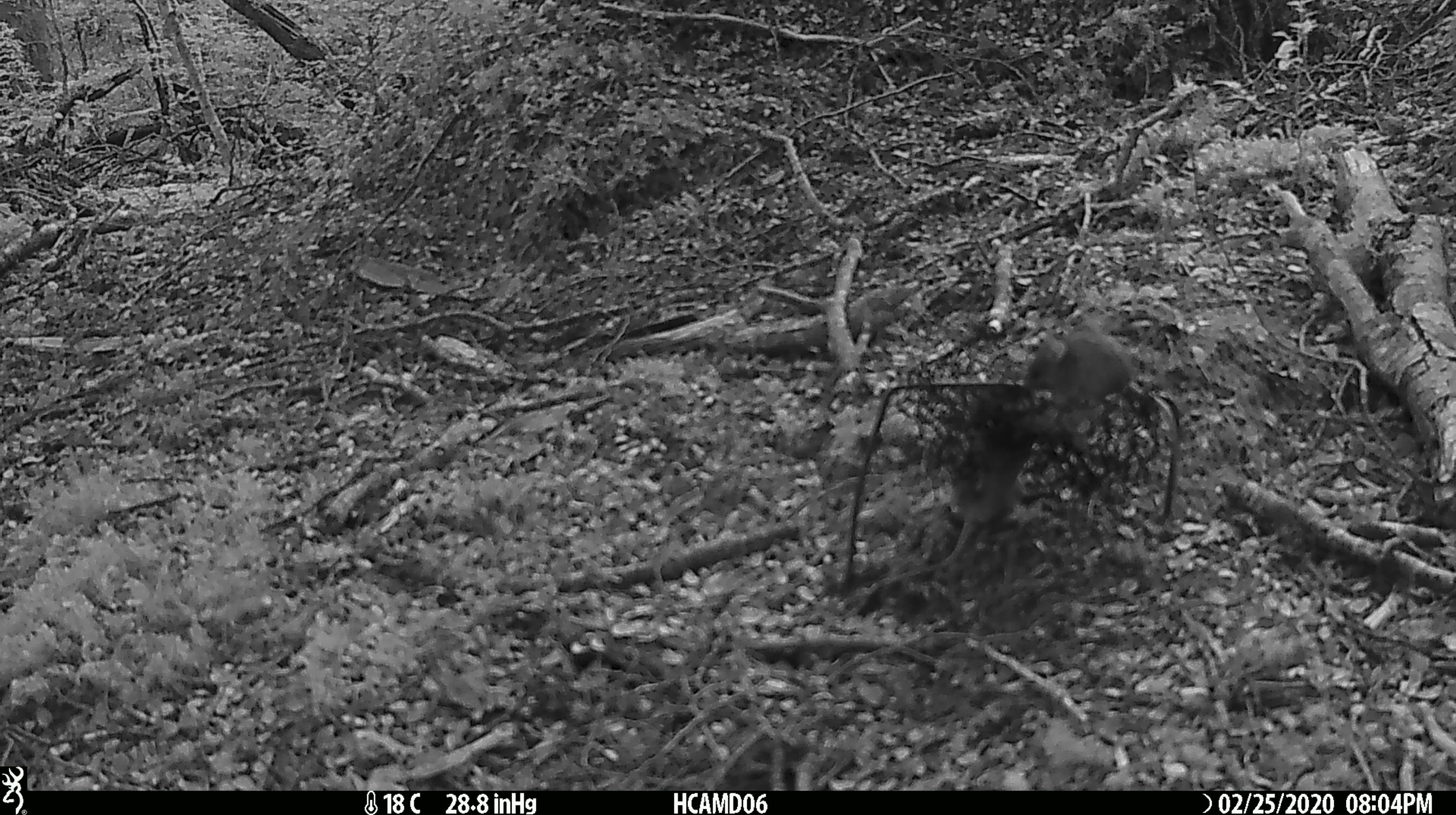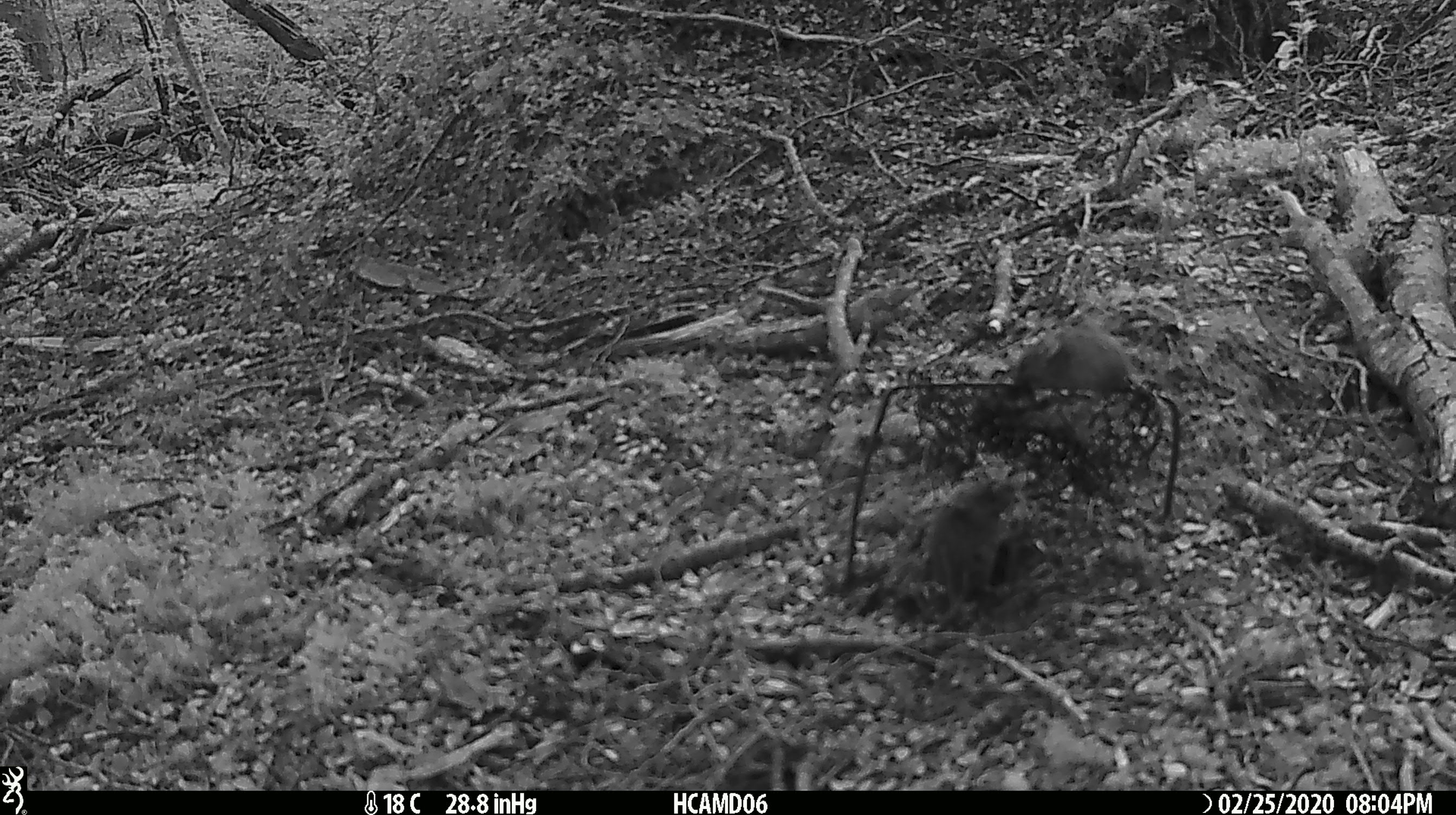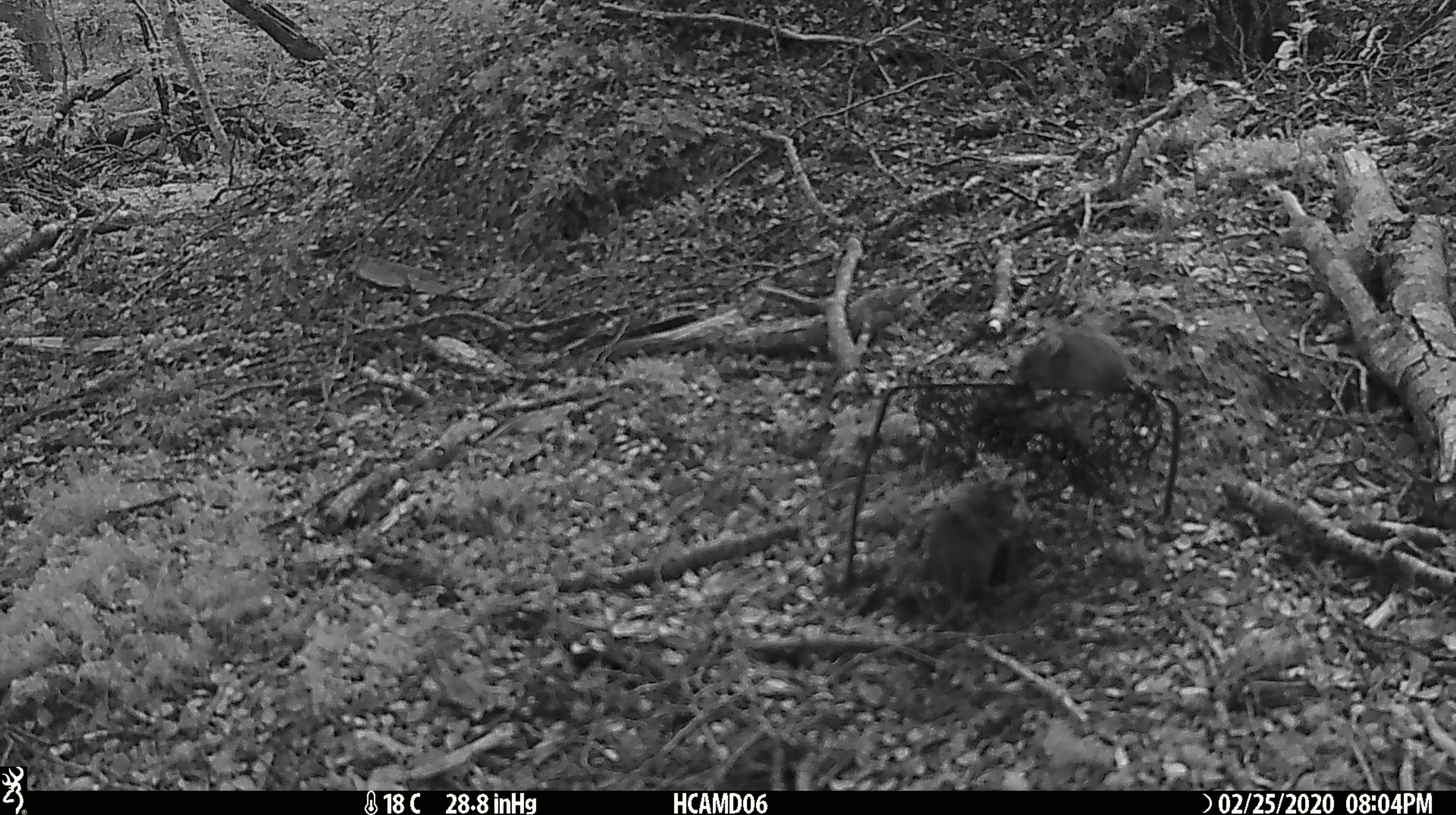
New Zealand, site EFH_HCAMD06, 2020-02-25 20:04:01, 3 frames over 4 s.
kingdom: Animalia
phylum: Chordata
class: Mammalia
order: Rodentia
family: Muridae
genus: Mus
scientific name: Mus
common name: mouse